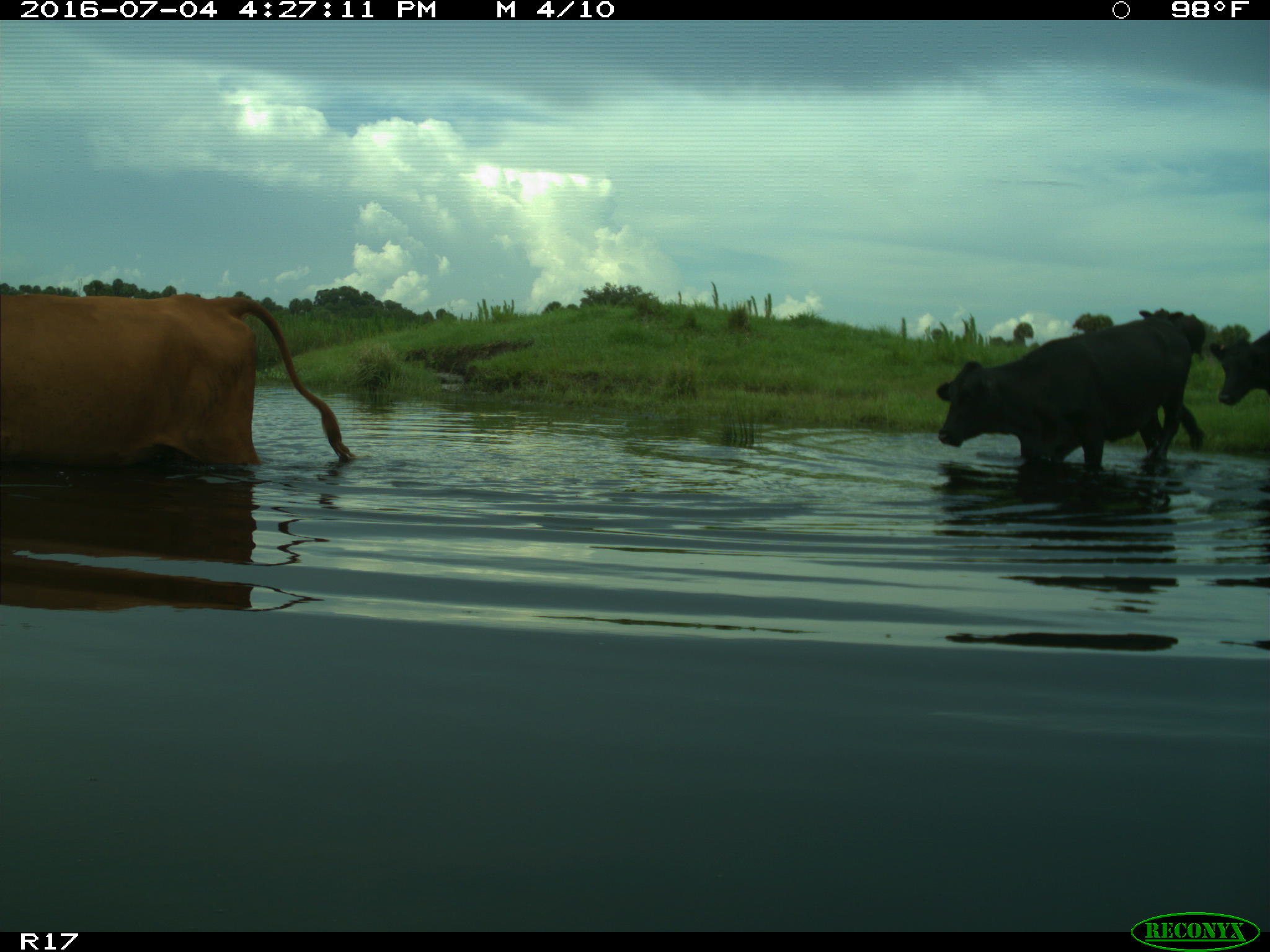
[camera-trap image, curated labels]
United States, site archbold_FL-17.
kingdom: Animalia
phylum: Chordata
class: Mammalia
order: Artiodactyla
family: Bovidae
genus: Bos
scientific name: Bos taurus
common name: domestic cow